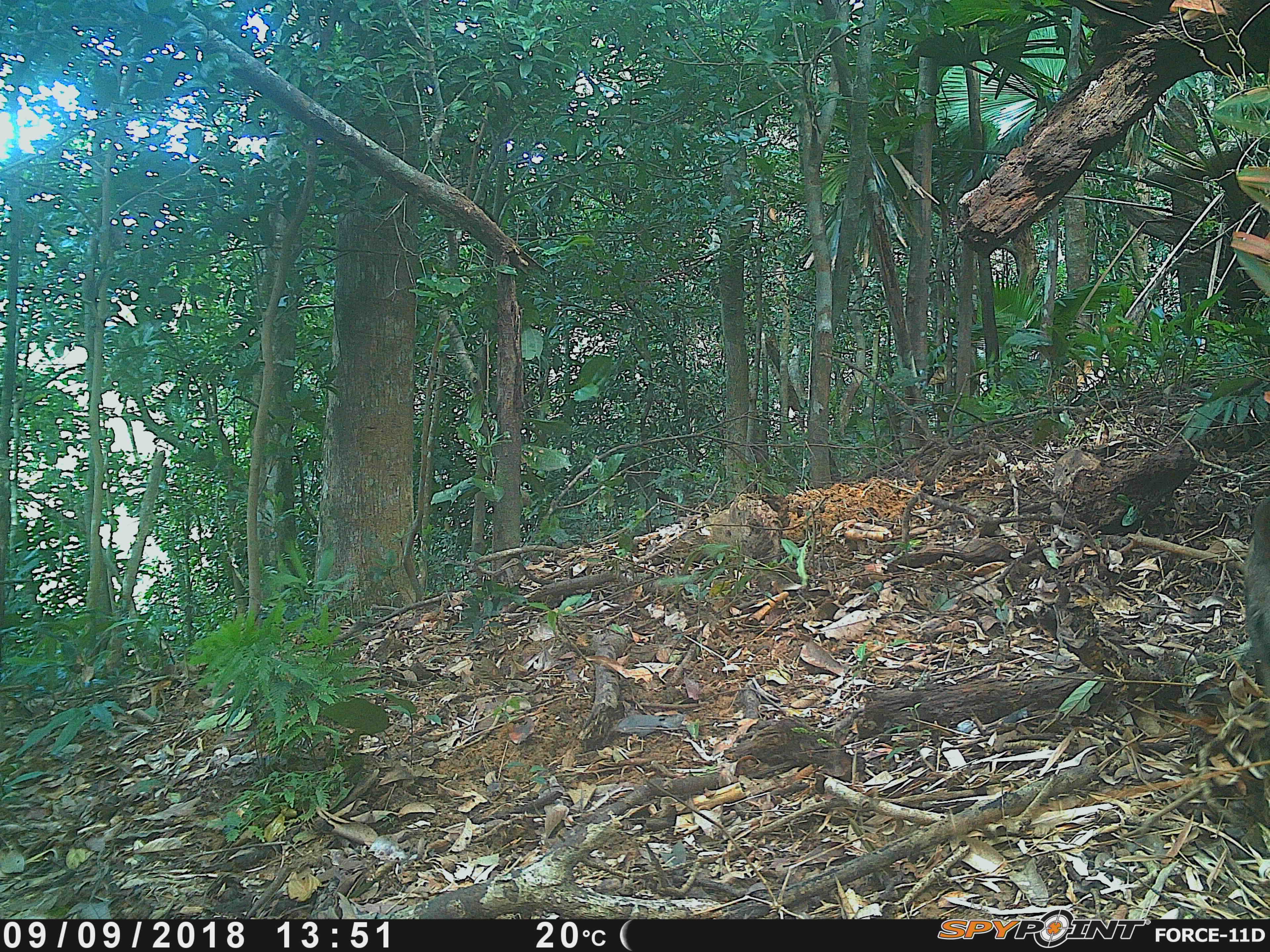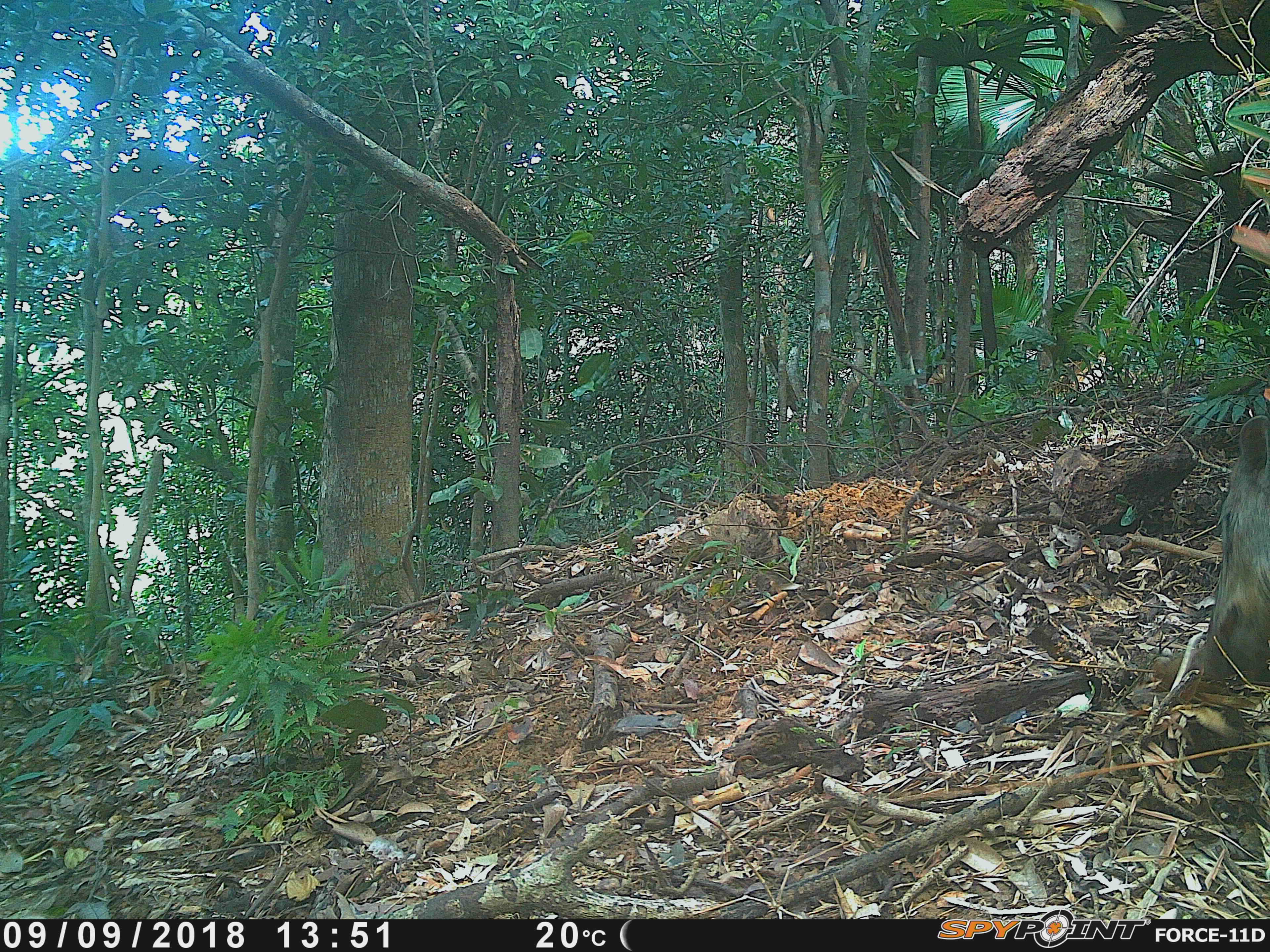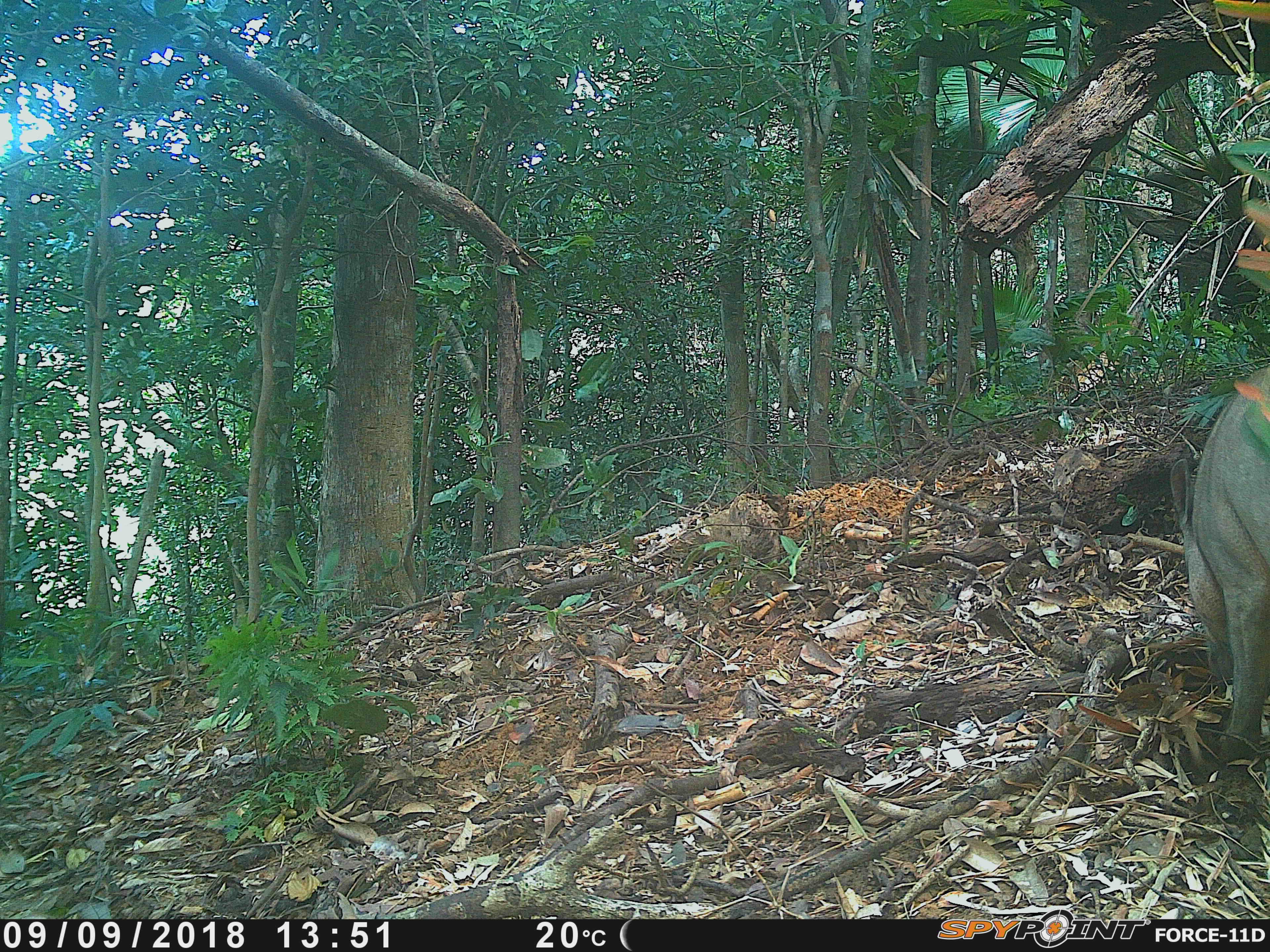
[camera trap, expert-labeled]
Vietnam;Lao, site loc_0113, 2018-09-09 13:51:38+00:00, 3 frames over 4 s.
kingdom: Animalia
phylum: Chordata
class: Mammalia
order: Artiodactyla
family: Suidae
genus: Sus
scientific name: Sus scrofa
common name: eurasian wild pig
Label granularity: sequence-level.